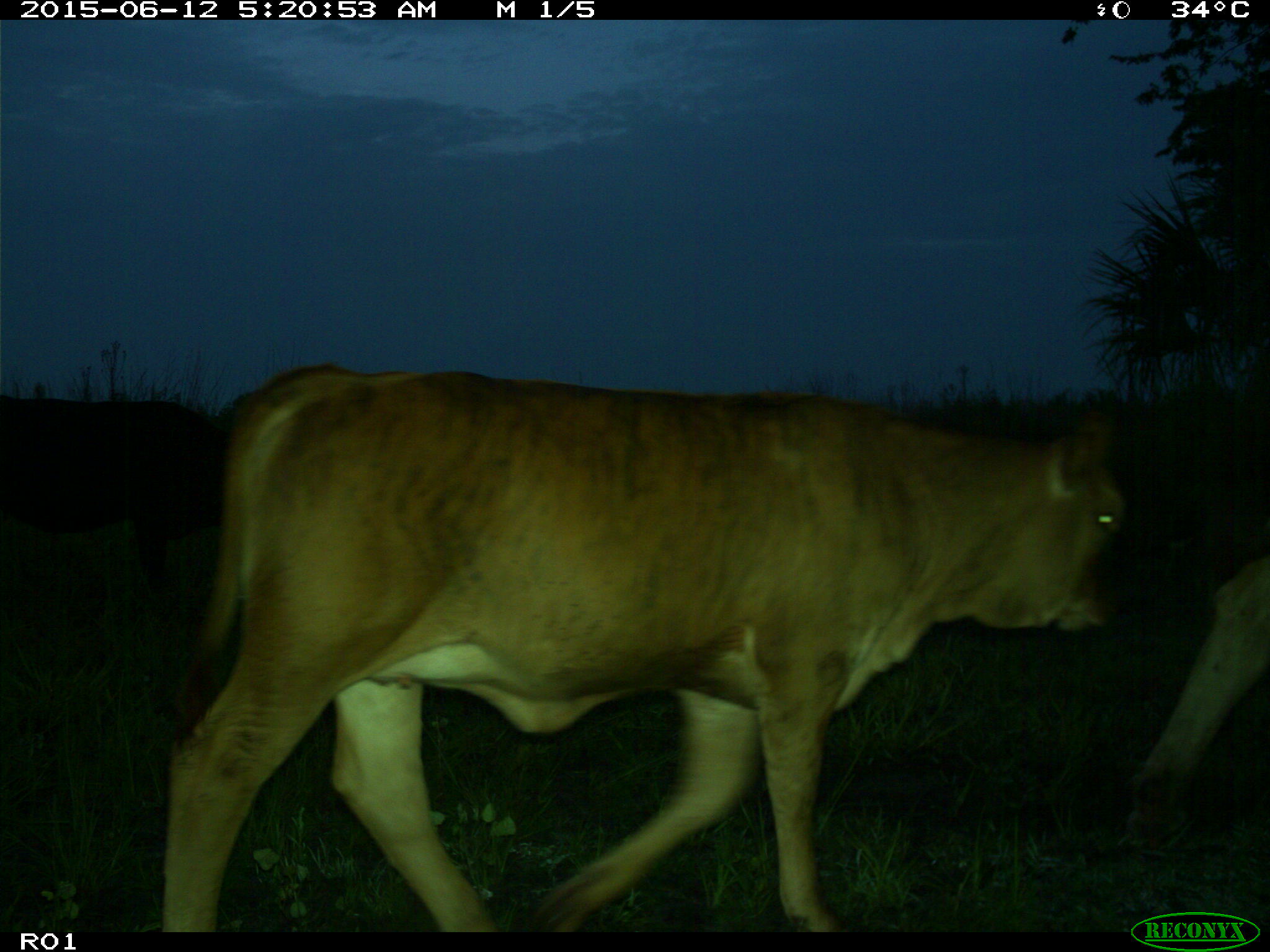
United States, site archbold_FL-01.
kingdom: Animalia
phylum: Chordata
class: Mammalia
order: Artiodactyla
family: Bovidae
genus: Bos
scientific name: Bos taurus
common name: domestic cow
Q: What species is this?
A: Bos taurus (domestic cow).